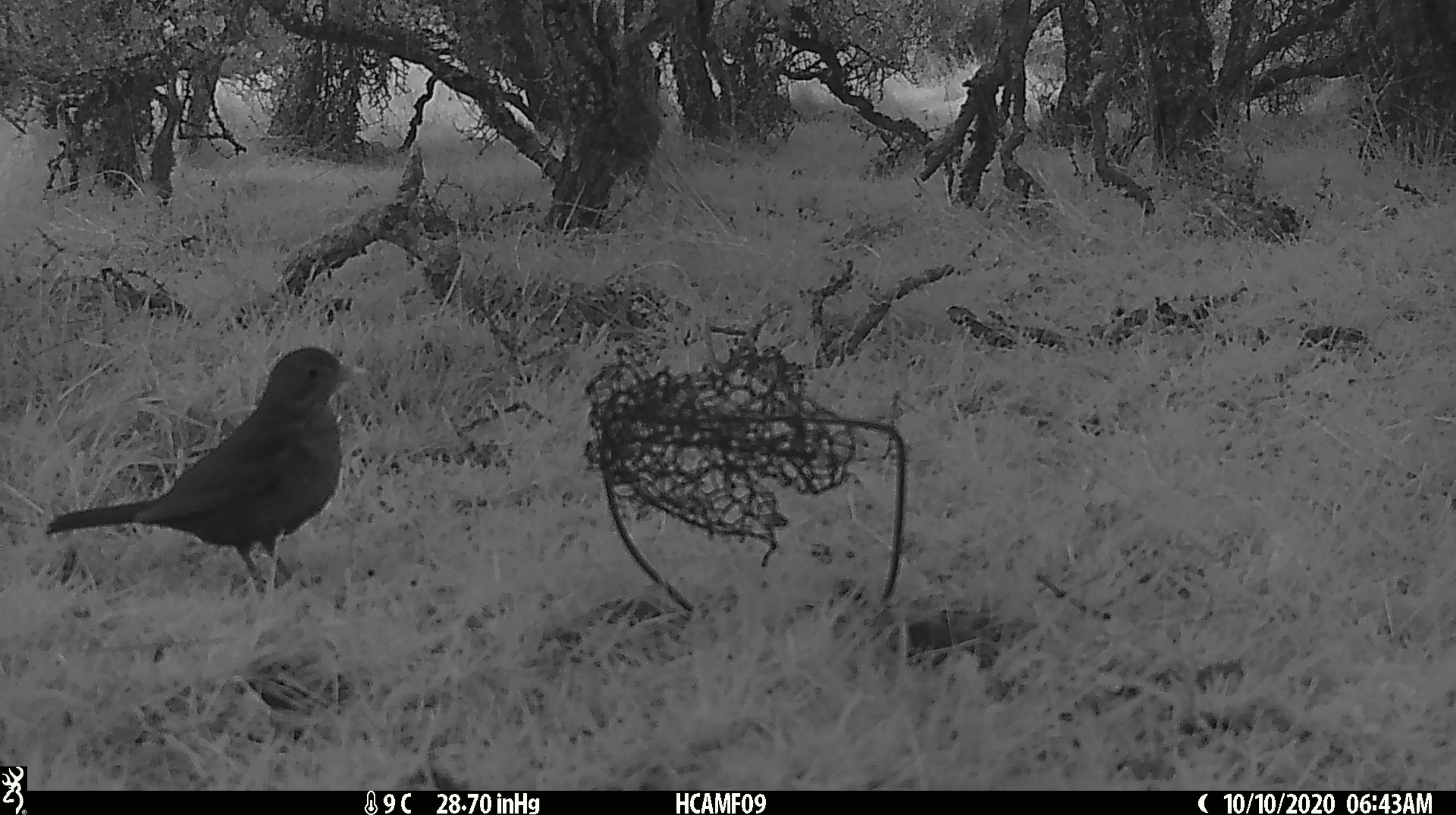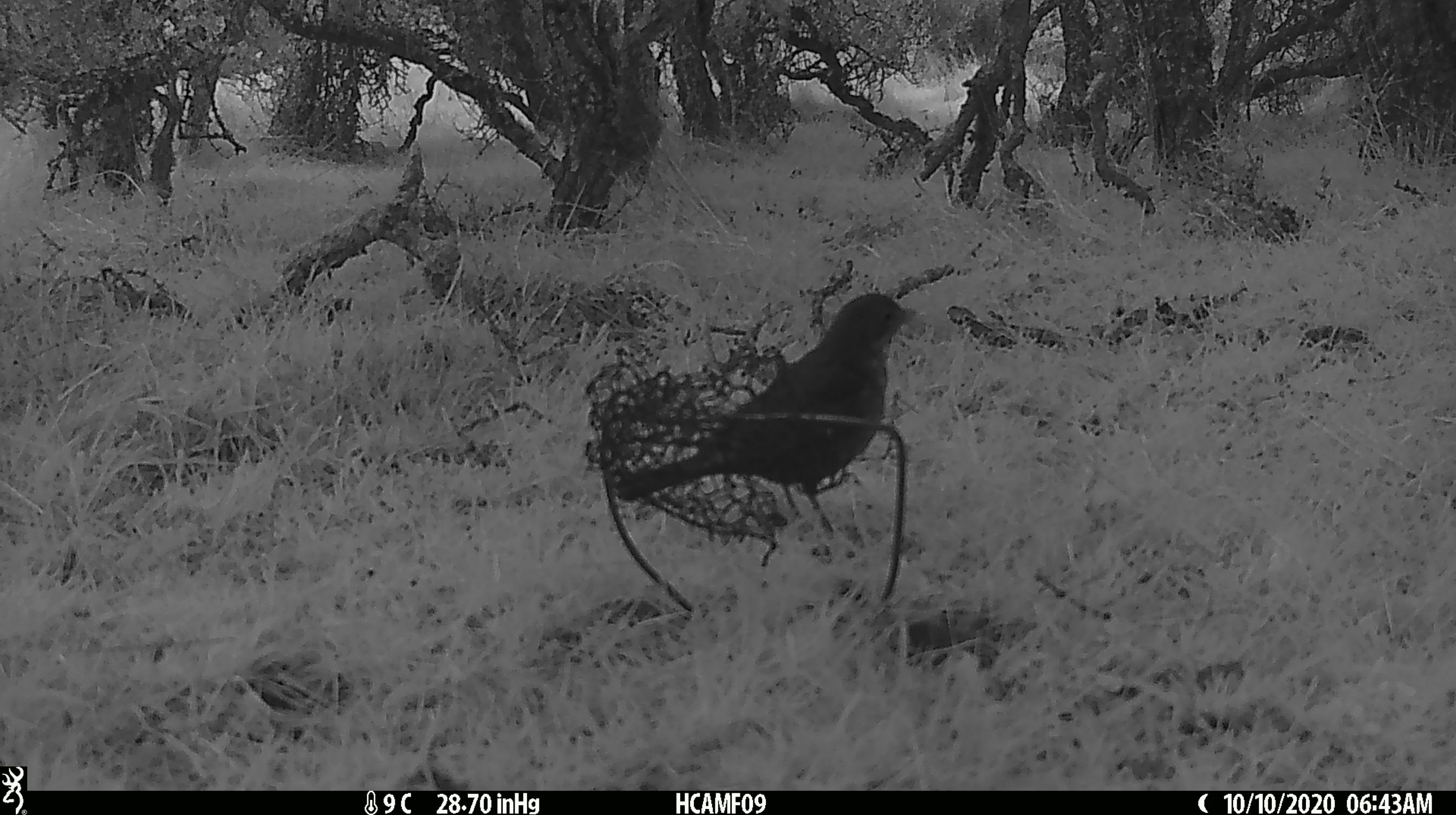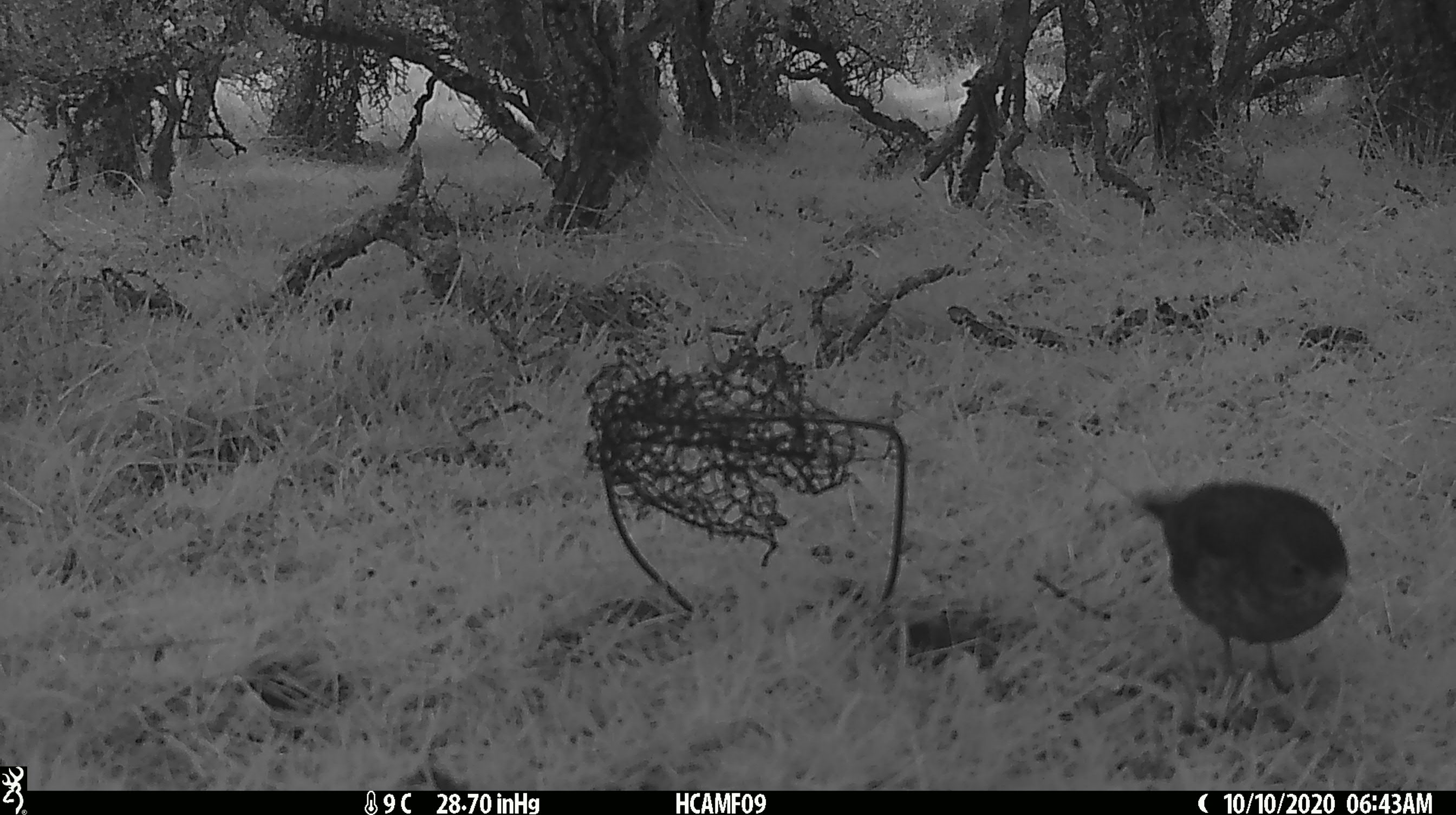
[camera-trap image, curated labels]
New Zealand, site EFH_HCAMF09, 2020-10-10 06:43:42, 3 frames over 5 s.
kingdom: Animalia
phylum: Chordata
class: Aves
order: Passeriformes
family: Turdidae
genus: Turdus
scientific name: Turdus merula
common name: eurasian blackbird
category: blackbird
Blackbird (eurasian blackbird) (Turdus merula).